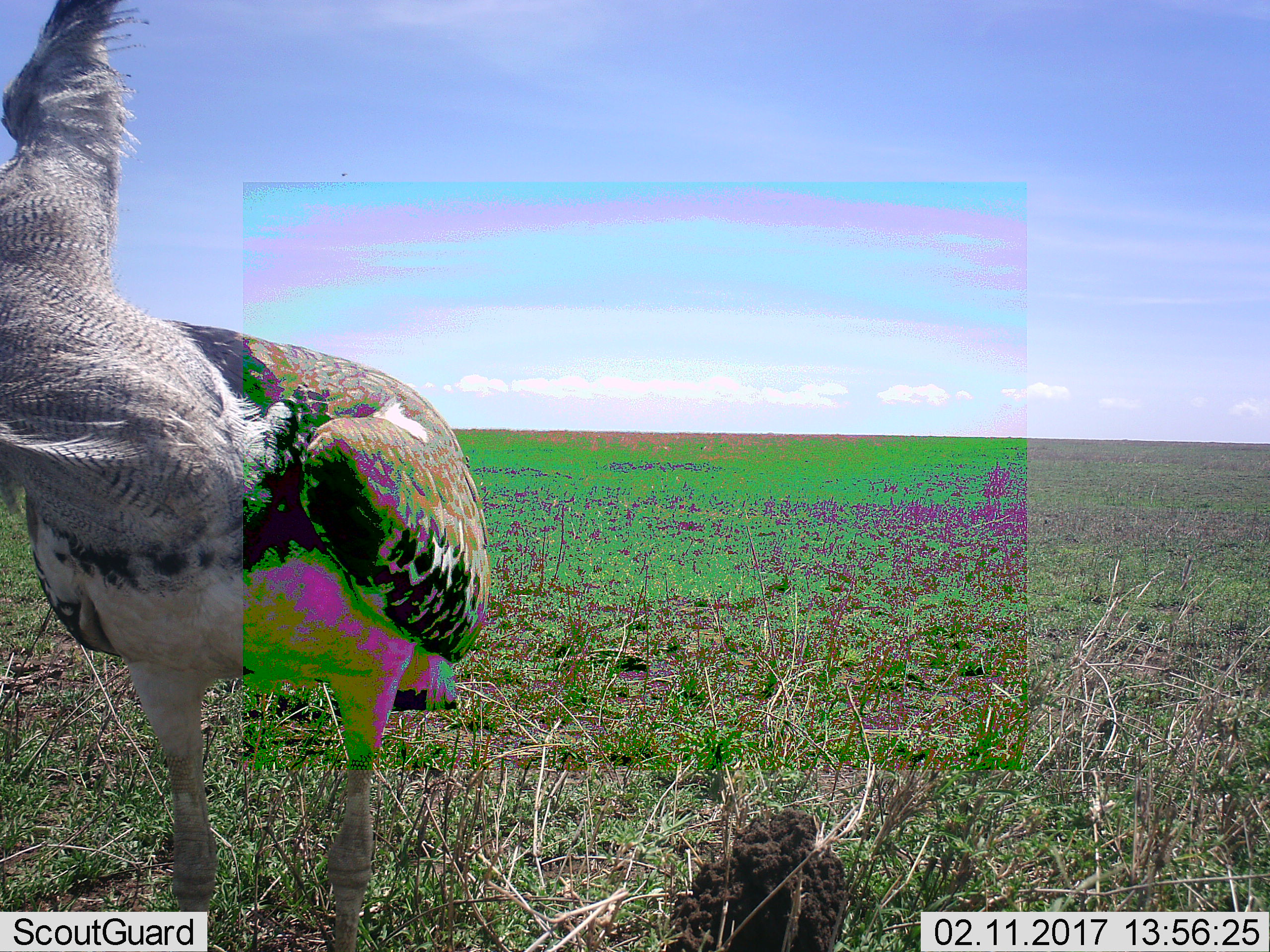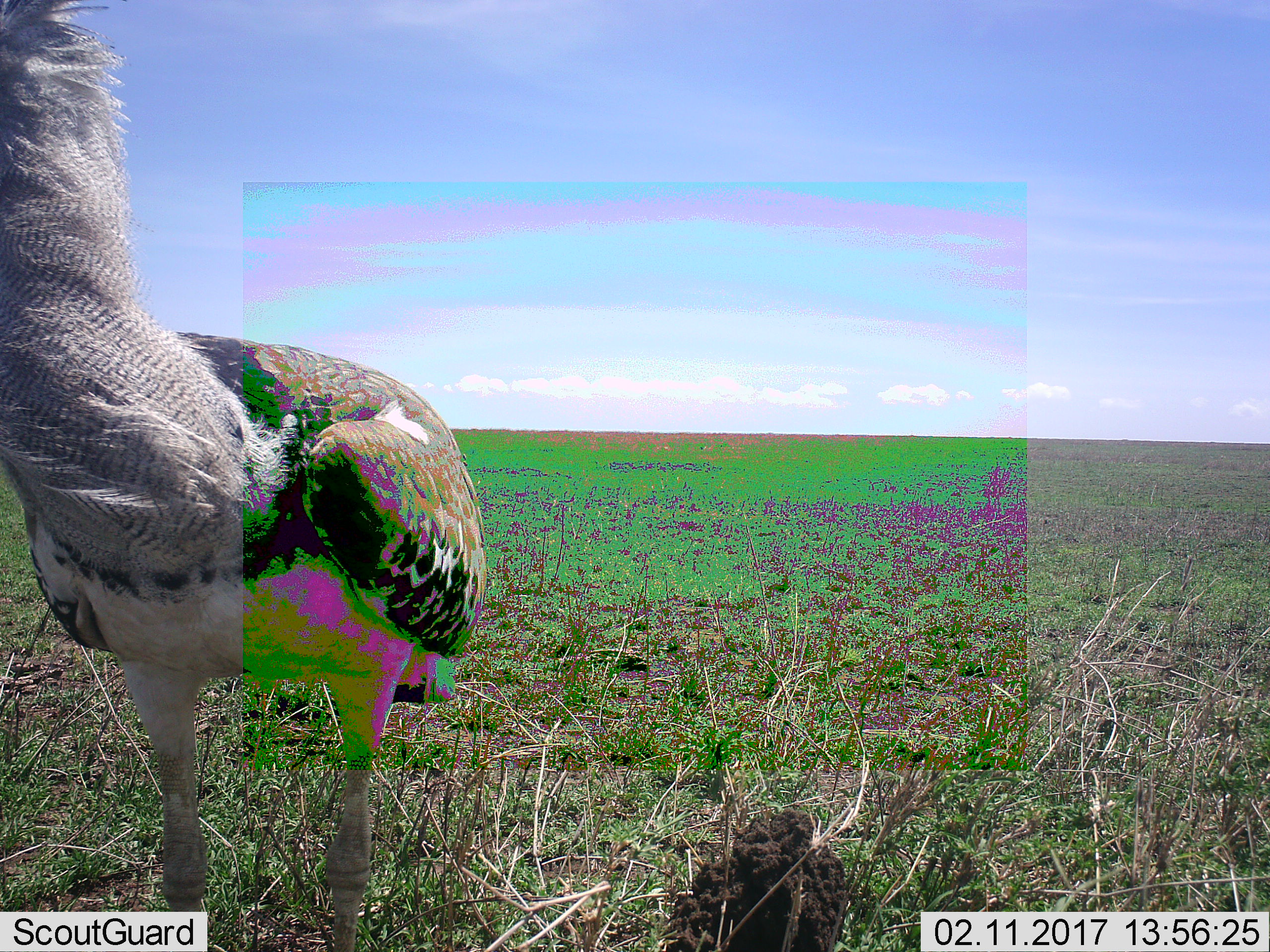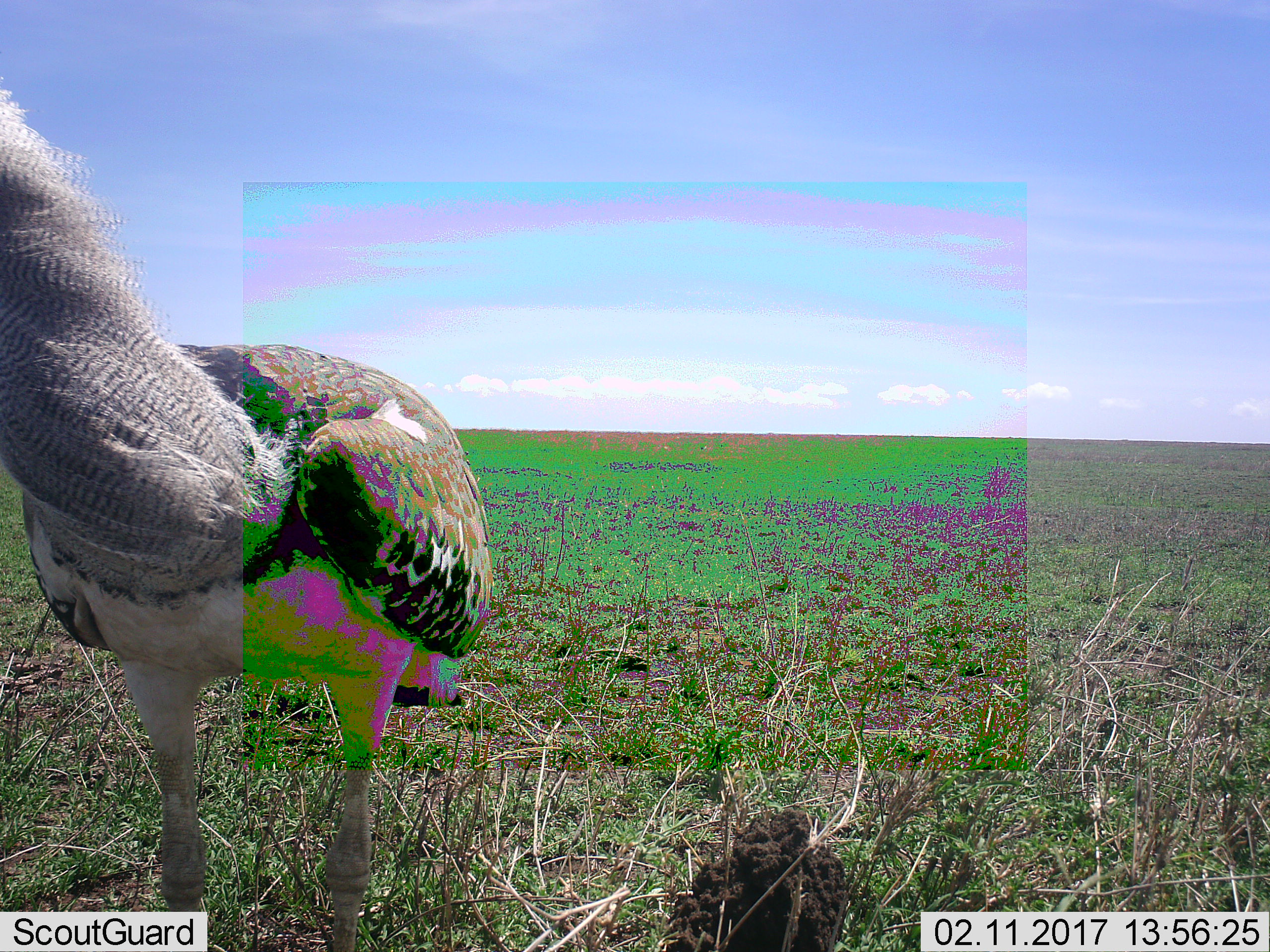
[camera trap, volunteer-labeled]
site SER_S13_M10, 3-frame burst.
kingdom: Animalia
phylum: Chordata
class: Aves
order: Otidiformes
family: Otididae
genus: Ardeotis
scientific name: Ardeotis kori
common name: kori bustard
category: bustardkori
Bustardkori (kori bustard) (Ardeotis kori), count 1. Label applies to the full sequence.